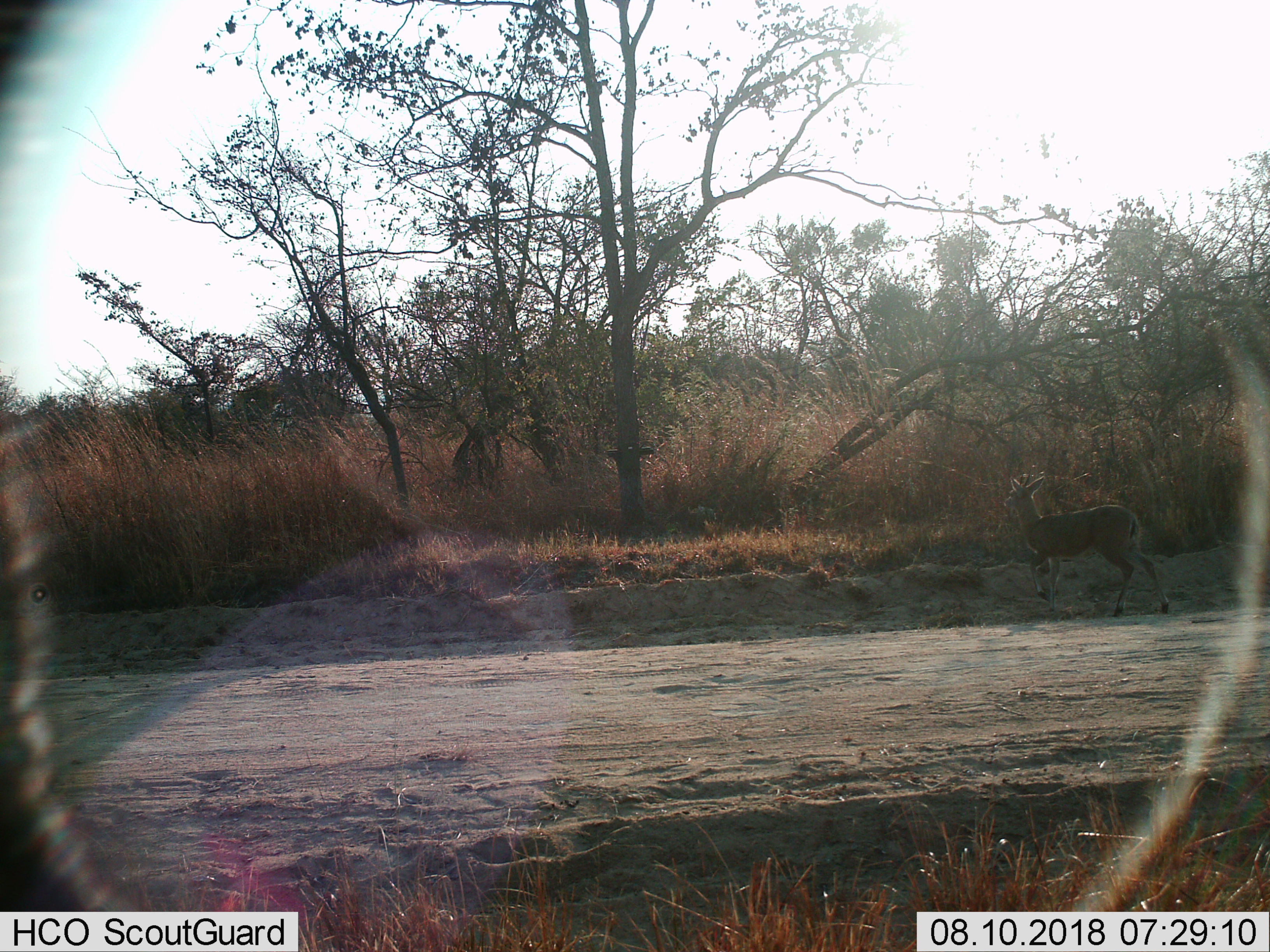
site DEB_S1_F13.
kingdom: Animalia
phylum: Chordata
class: Mammalia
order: Artiodactyla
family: Bovidae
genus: Sylvicapra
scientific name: Sylvicapra grimmia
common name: common duiker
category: duikercommongrey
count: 1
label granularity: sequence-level